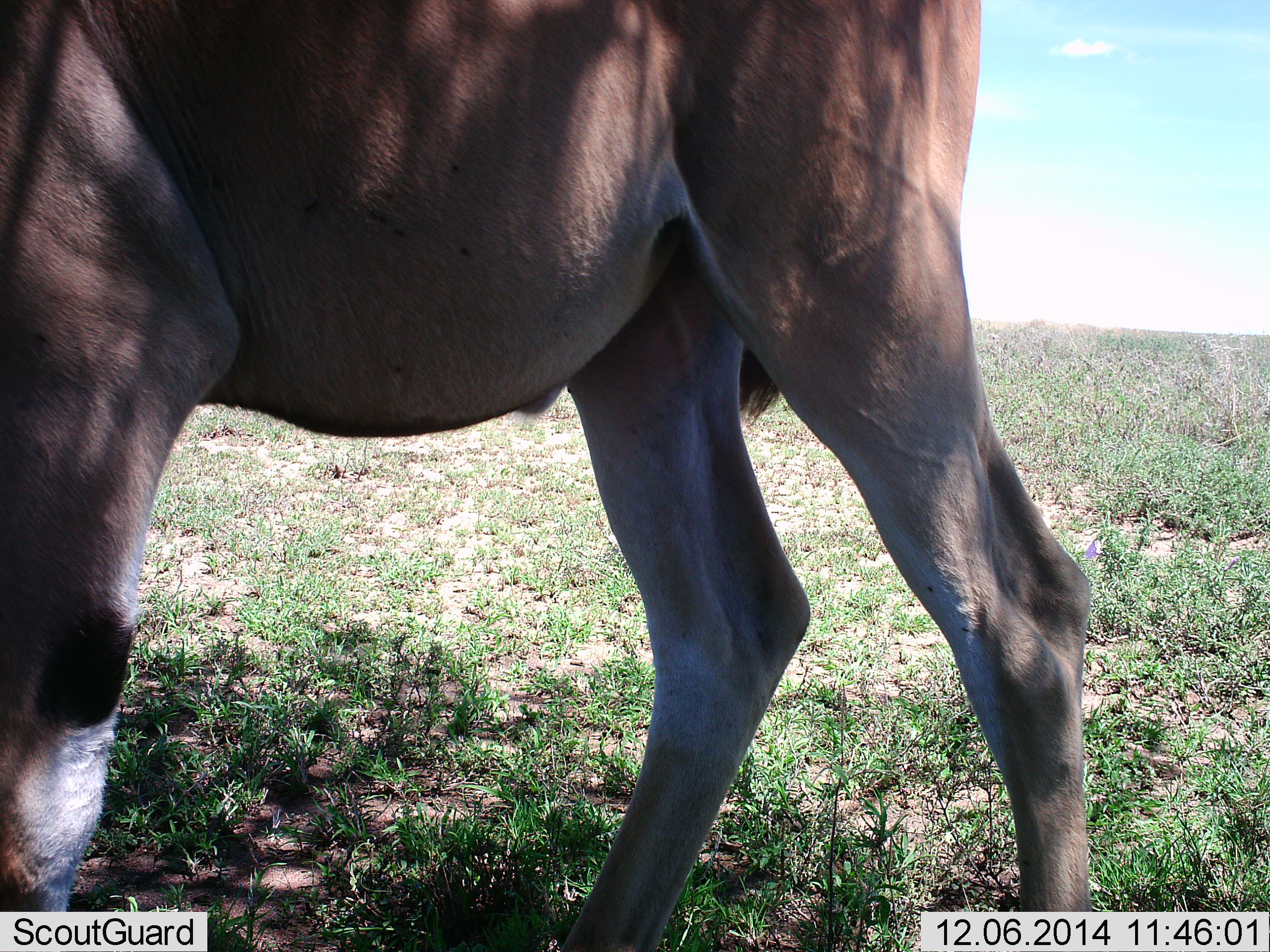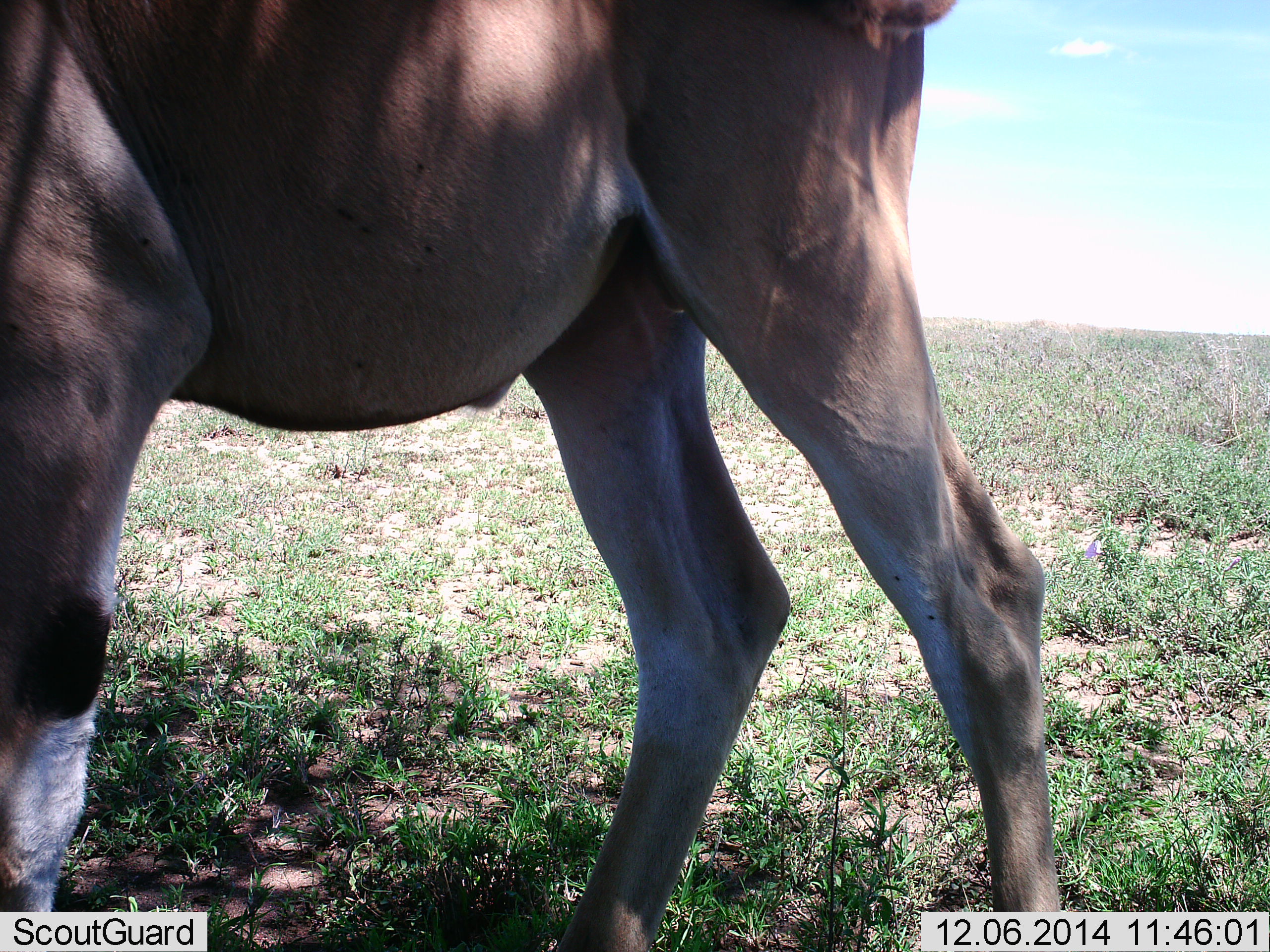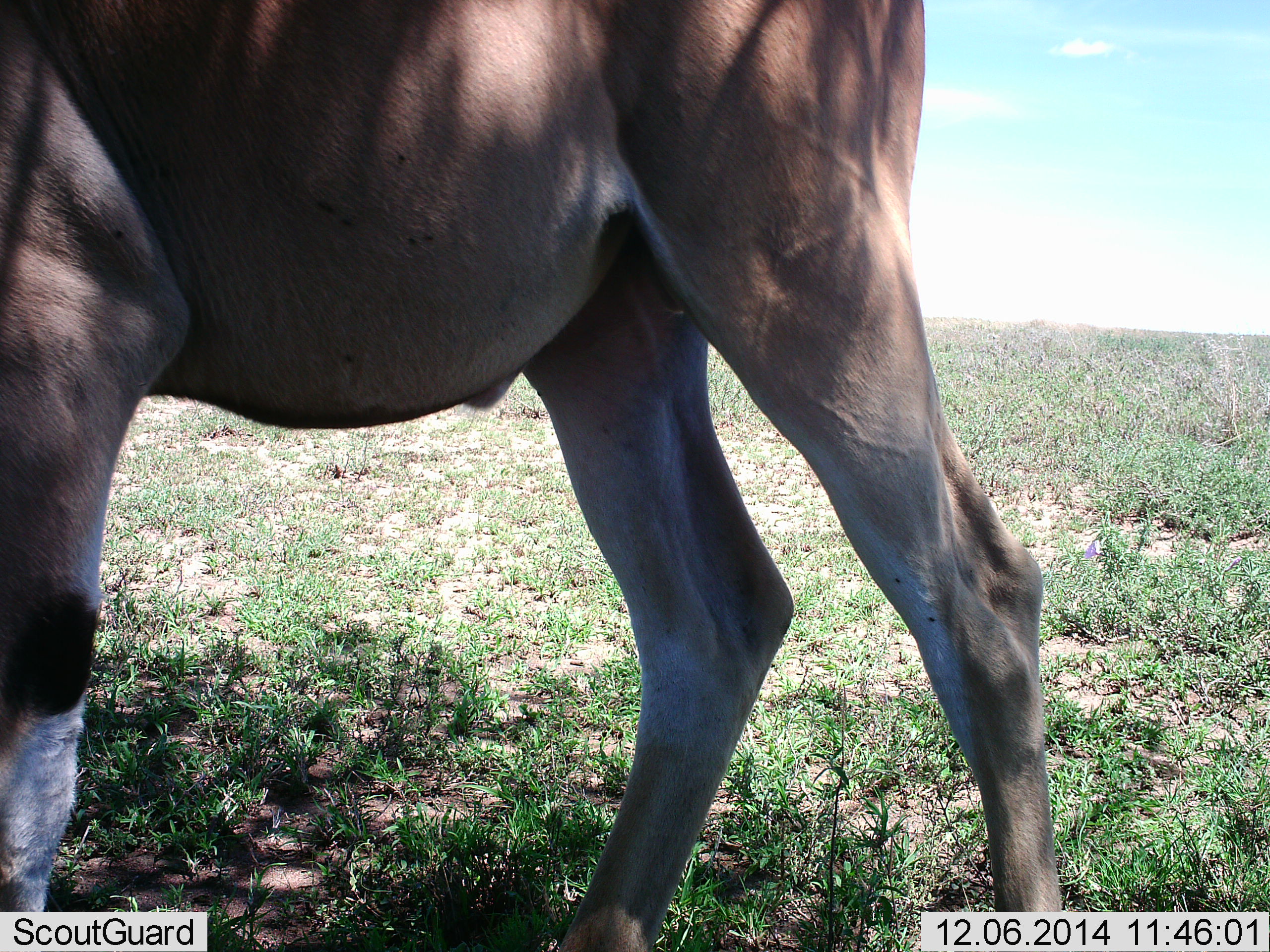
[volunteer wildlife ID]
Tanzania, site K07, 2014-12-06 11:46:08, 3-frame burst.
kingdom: Animalia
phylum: Chordata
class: Mammalia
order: Artiodactyla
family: Bovidae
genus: Tragelaphus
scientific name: Tragelaphus oryx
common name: eland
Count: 1.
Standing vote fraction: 80%.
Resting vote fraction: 0%.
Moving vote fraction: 0%.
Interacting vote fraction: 10%.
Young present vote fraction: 0%.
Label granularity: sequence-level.